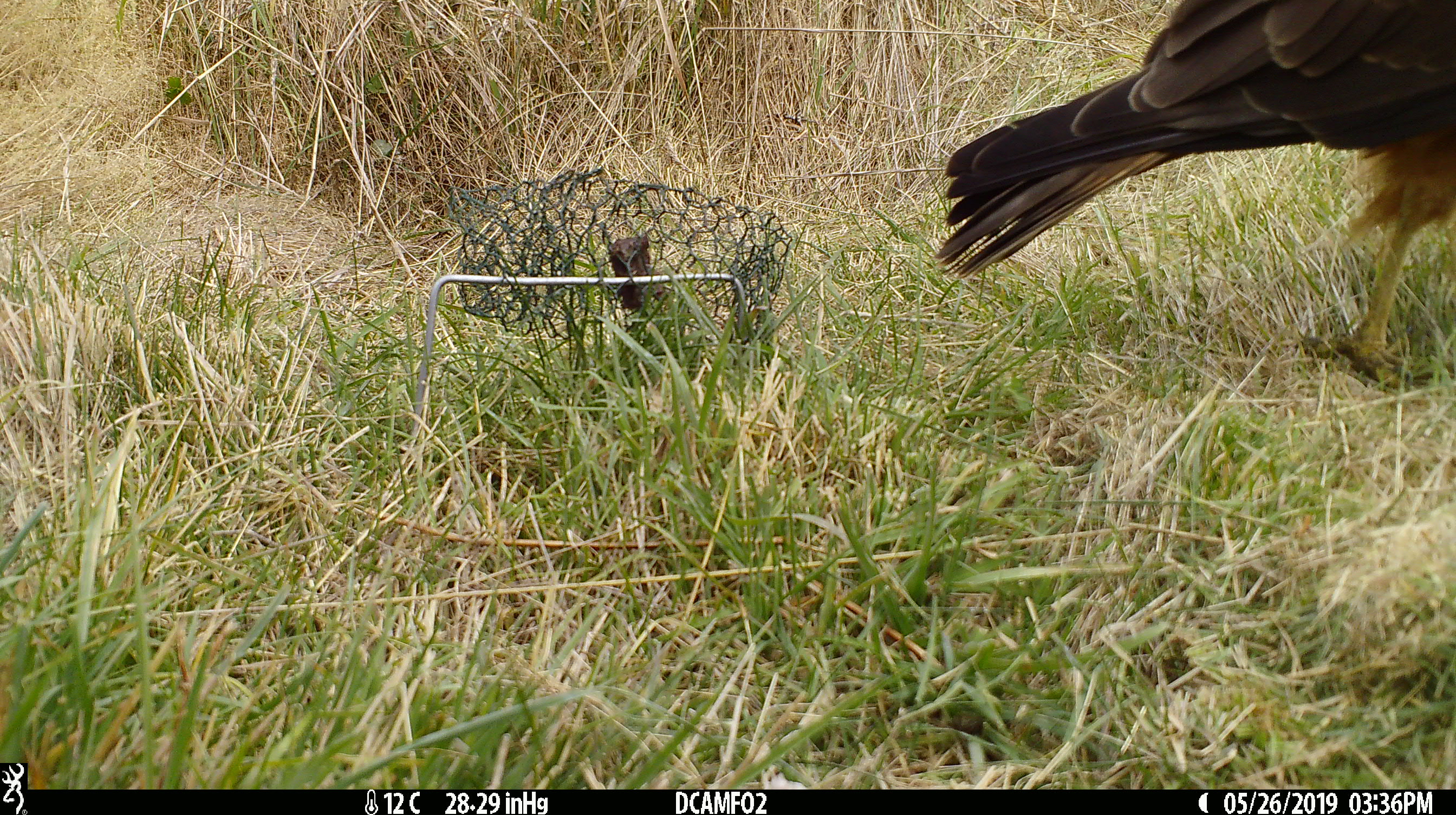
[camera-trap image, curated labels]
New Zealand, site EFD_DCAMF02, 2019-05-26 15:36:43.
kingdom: Animalia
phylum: Chordata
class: Aves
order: Accipitriformes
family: Accipitridae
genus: Circus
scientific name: Circus approximans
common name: swamp harrier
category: harrier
Harrier (swamp harrier) (Circus approximans).